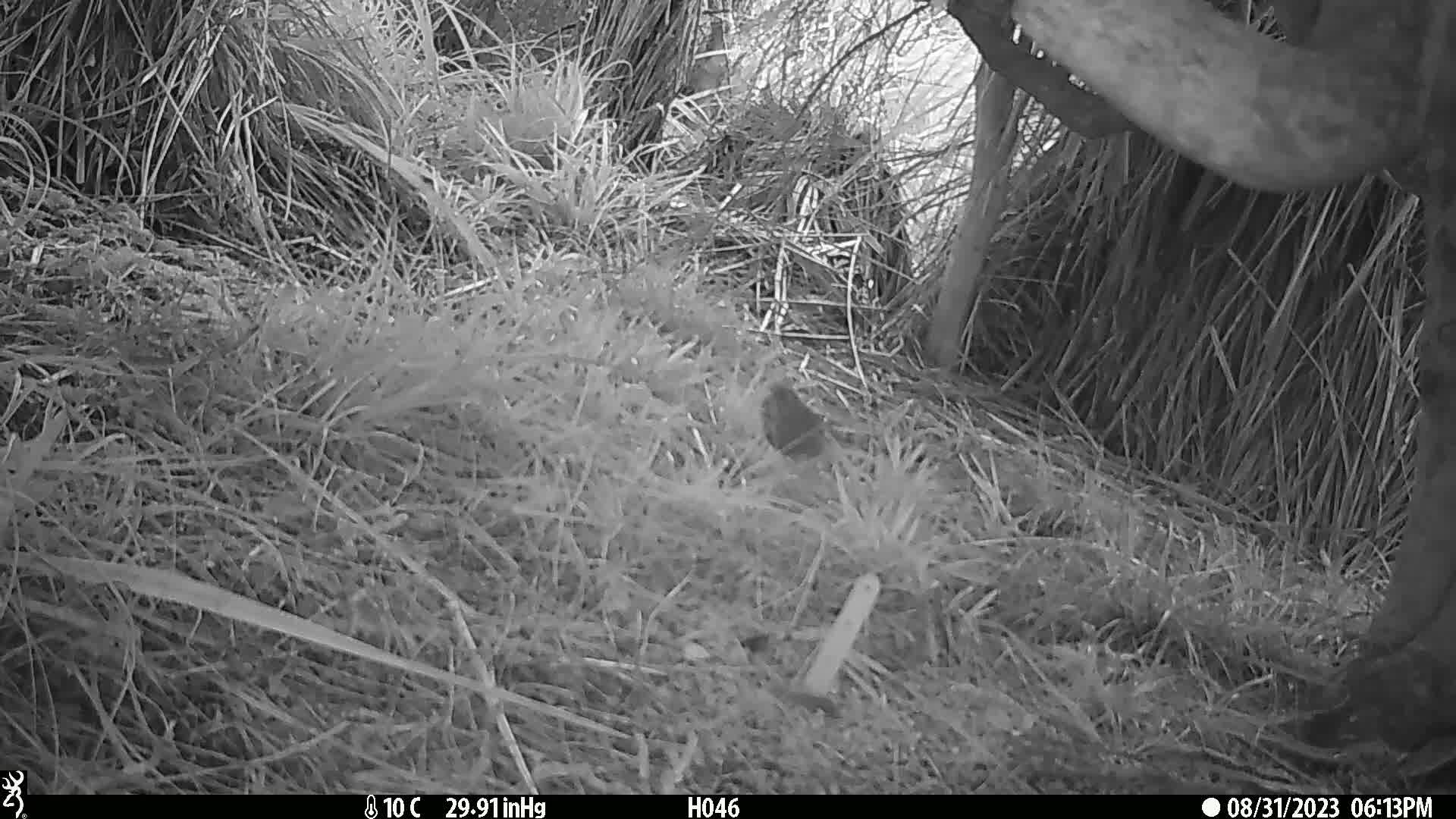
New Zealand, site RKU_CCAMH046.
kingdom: Animalia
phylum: Chordata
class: Aves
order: Passeriformes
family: Turdidae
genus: Turdus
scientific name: Turdus philomelos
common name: song thrush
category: thrush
Thrush (song thrush) (Turdus philomelos).